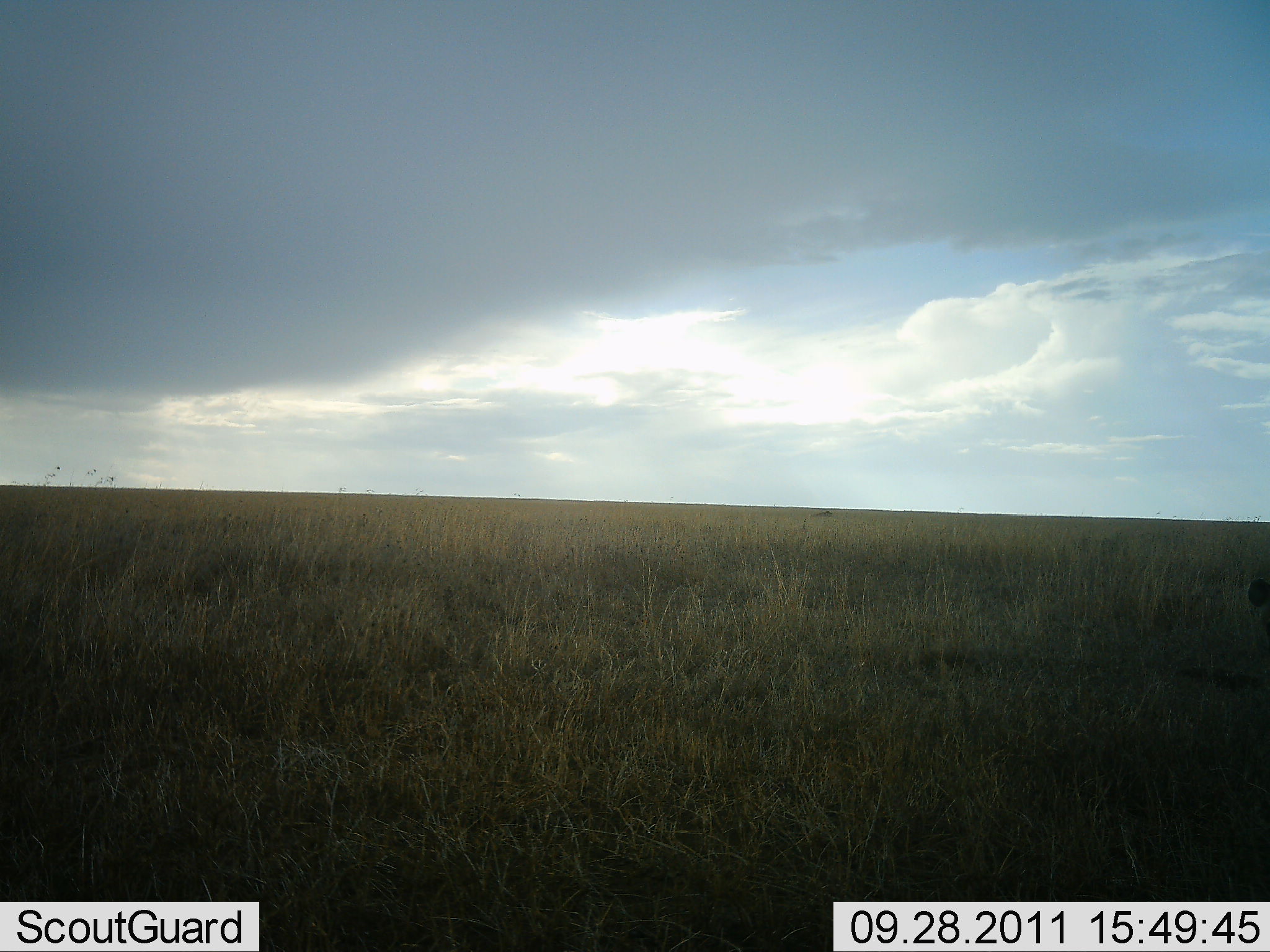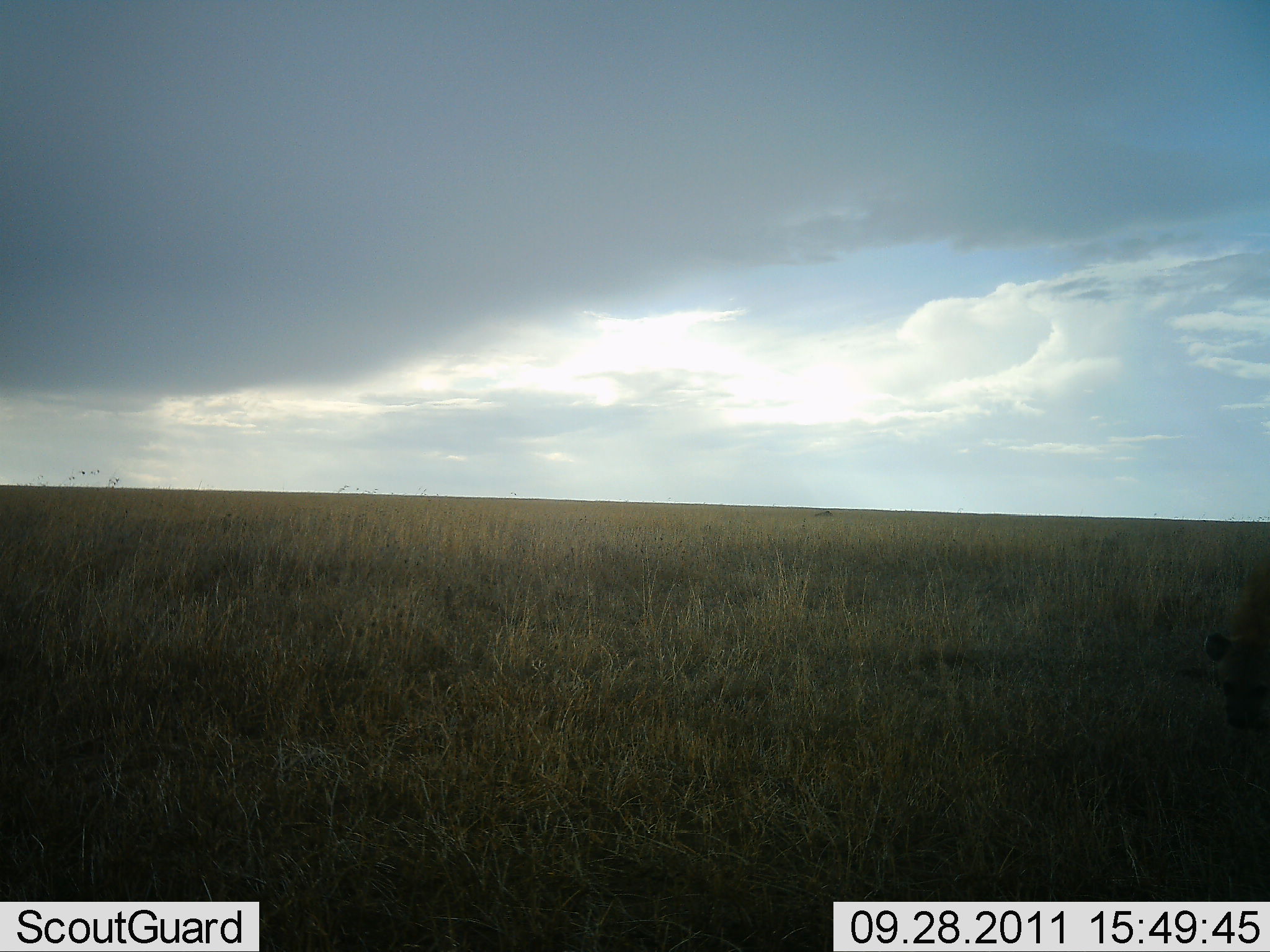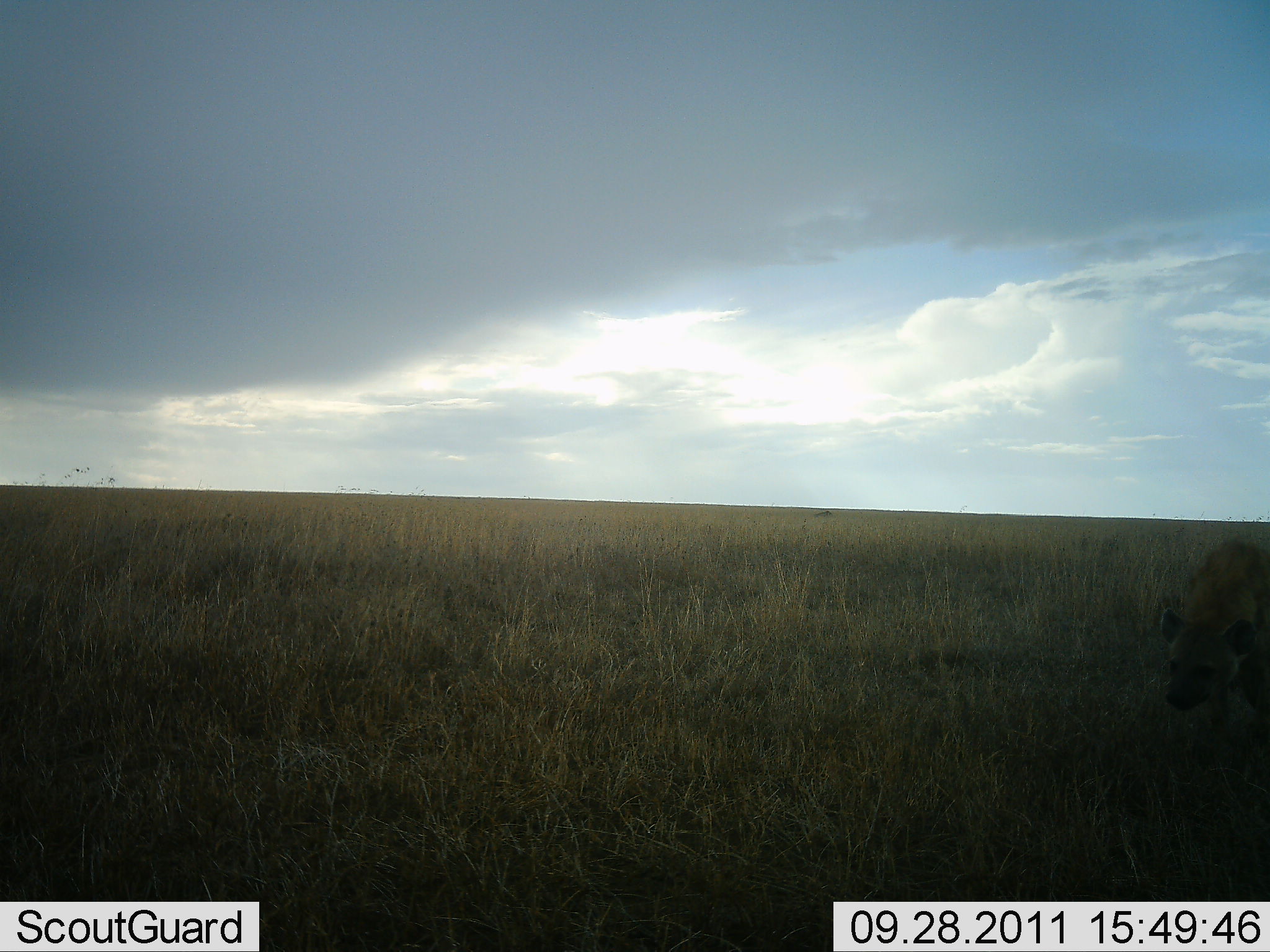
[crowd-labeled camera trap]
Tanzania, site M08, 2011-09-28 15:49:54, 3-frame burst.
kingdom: Animalia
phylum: Chordata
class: Mammalia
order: Carnivora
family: Hyaenidae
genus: Crocuta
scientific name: Crocuta crocuta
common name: spotted hyena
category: hyenaspotted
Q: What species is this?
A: Hyenaspotted (spotted hyena) (Crocuta crocuta).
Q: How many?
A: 1.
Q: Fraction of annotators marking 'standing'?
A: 0%.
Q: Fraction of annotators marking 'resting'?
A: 0%.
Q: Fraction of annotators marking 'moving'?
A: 100%.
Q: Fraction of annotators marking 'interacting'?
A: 0%.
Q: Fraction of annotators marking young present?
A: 0%.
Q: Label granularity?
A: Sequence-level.